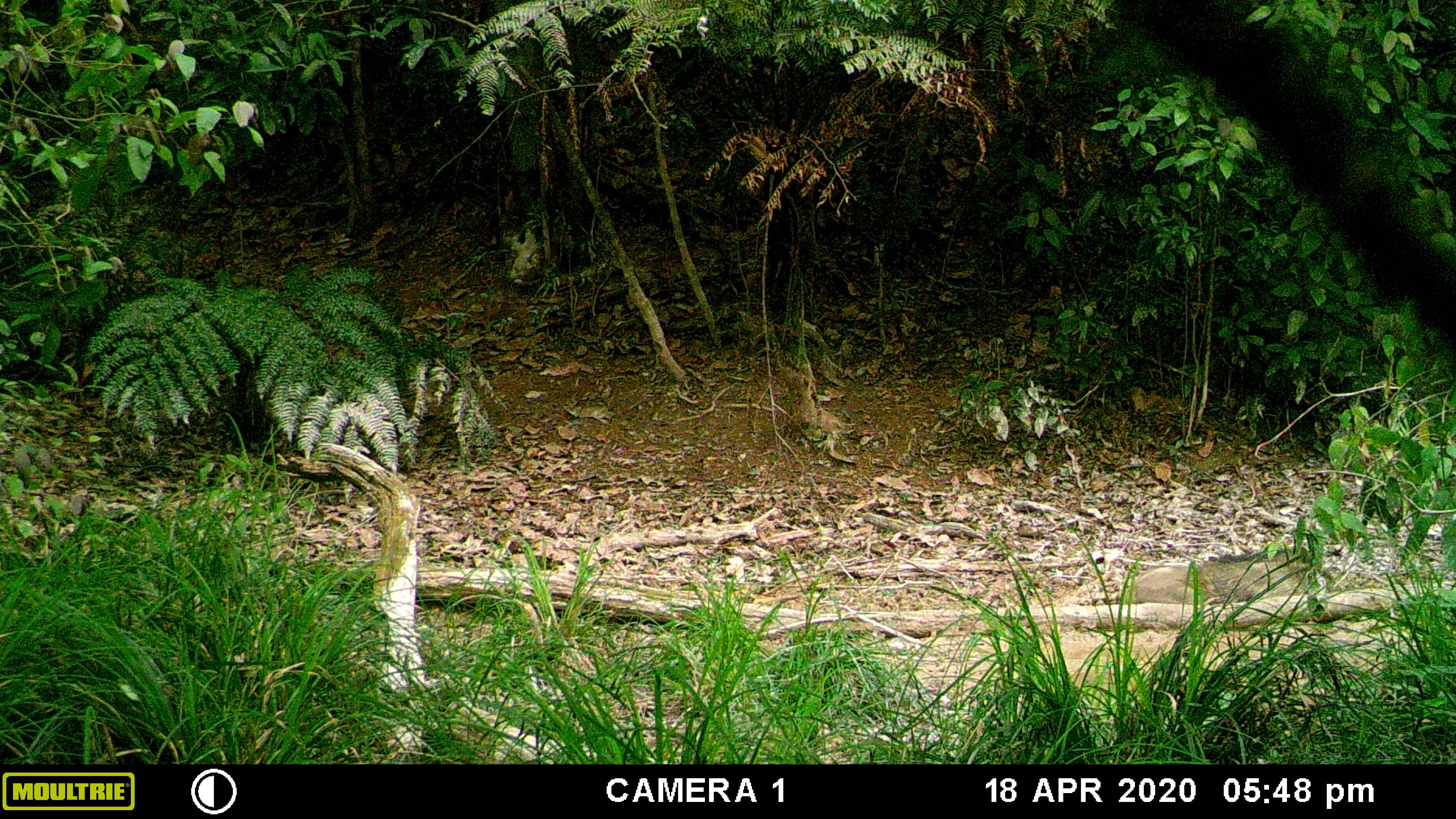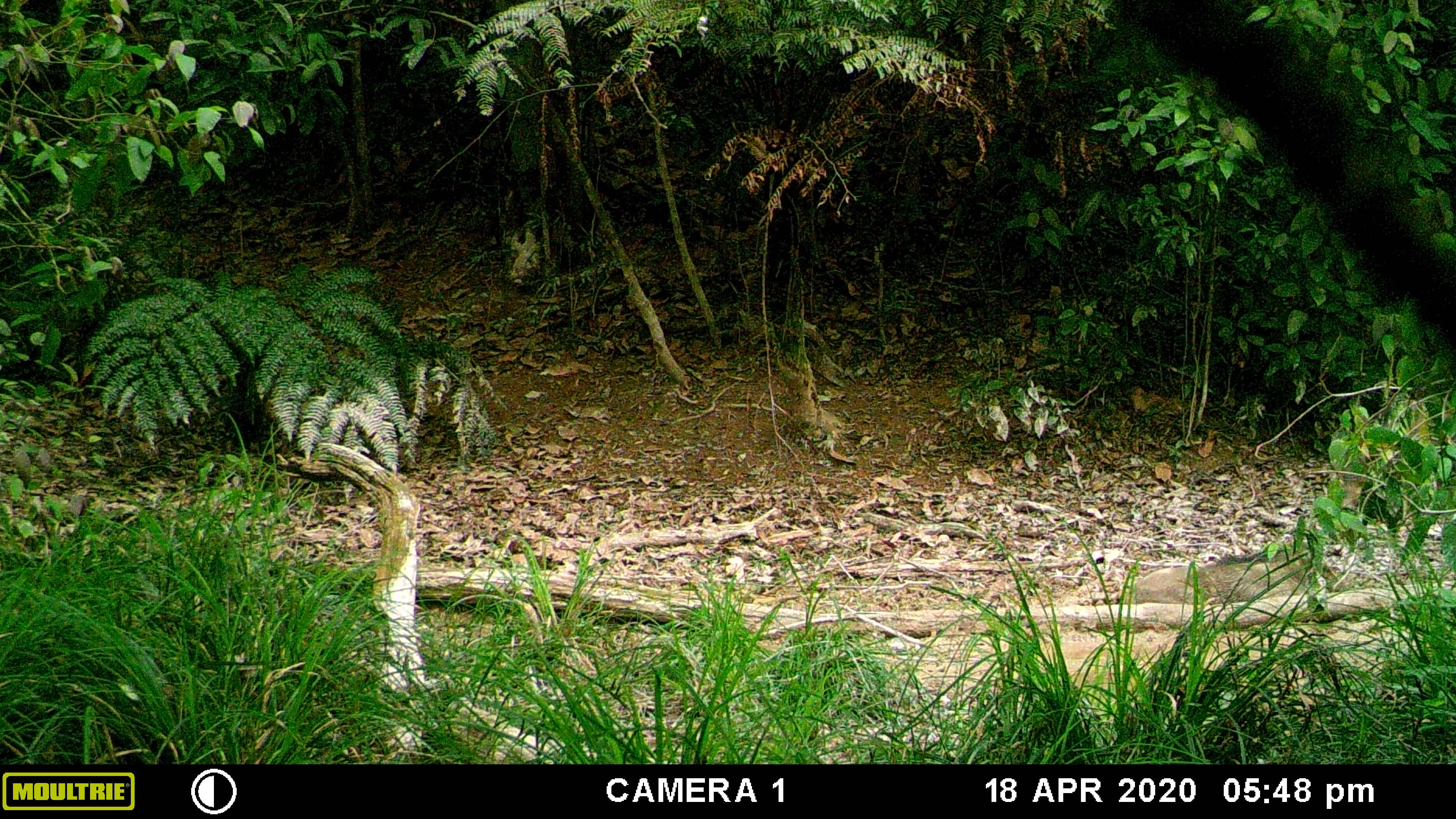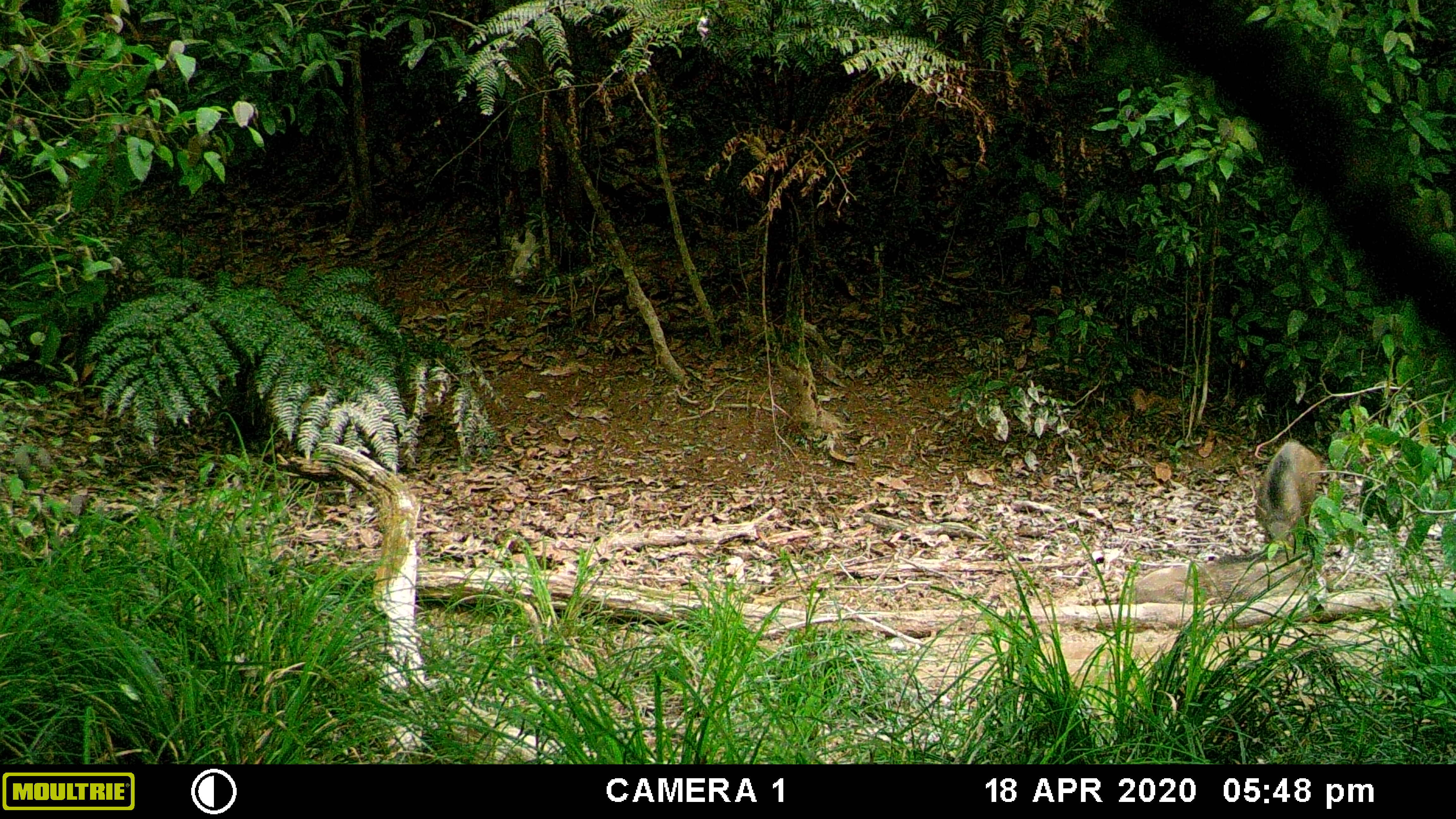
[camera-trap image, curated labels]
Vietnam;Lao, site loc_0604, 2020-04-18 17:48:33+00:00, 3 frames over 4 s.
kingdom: Animalia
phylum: Chordata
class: Mammalia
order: Artiodactyla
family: Suidae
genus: Sus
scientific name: Sus scrofa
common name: eurasian wild pig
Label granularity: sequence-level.